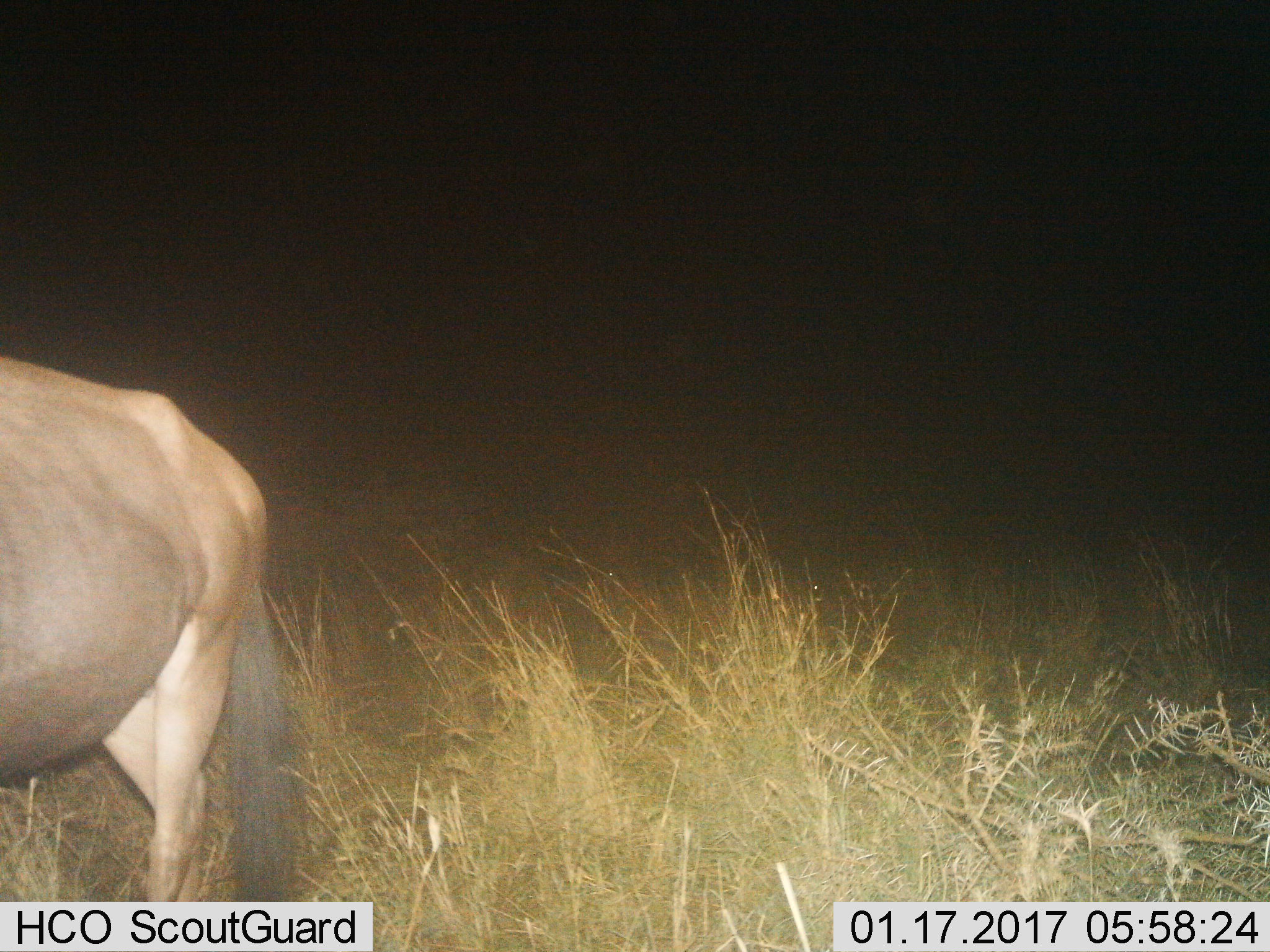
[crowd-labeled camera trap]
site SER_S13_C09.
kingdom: Animalia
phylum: Chordata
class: Mammalia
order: Artiodactyla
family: Bovidae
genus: Connochaetes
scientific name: Connochaetes taurinus taurinus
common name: blue wildebeest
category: wildebeestblue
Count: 1.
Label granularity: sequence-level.